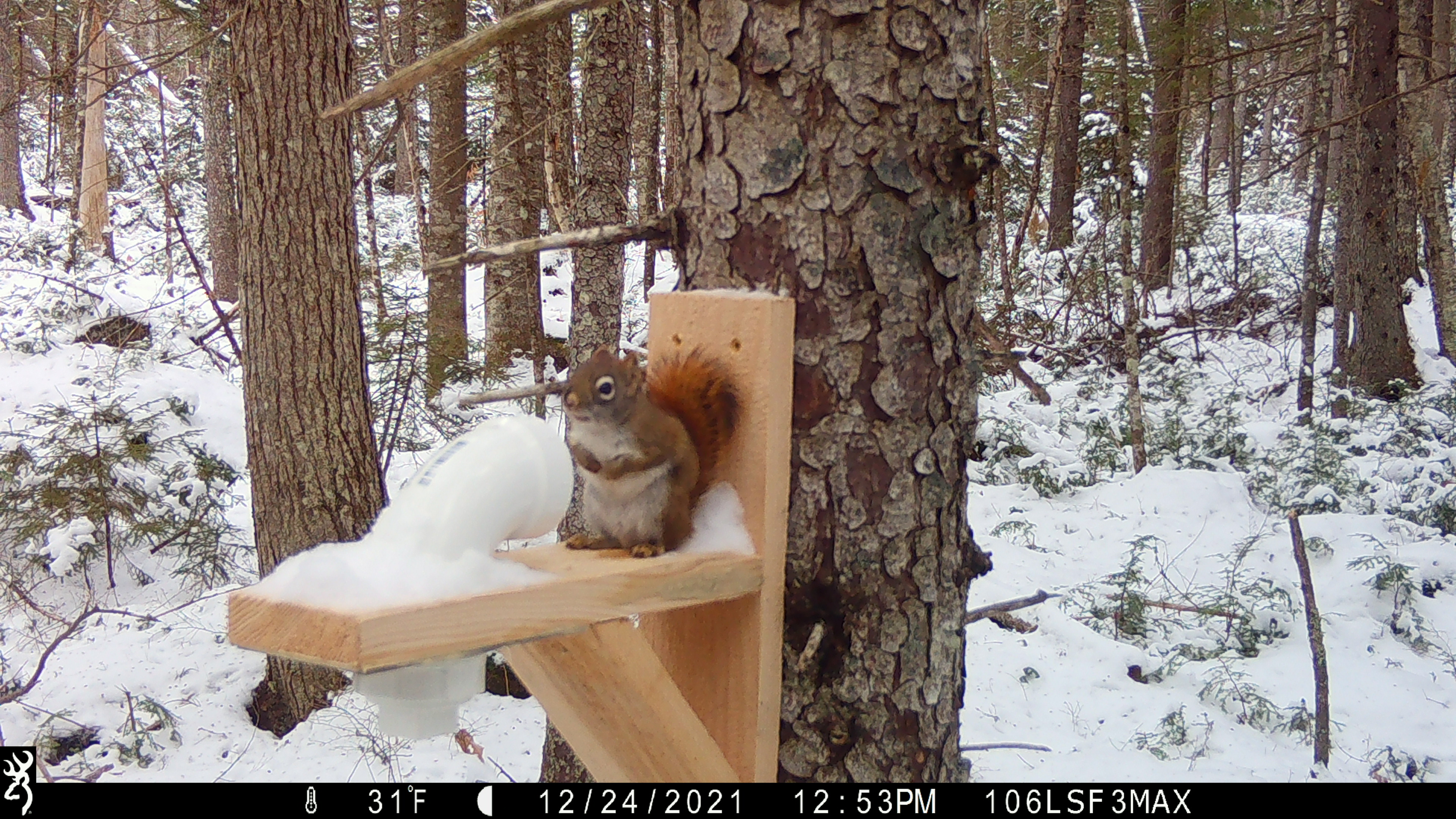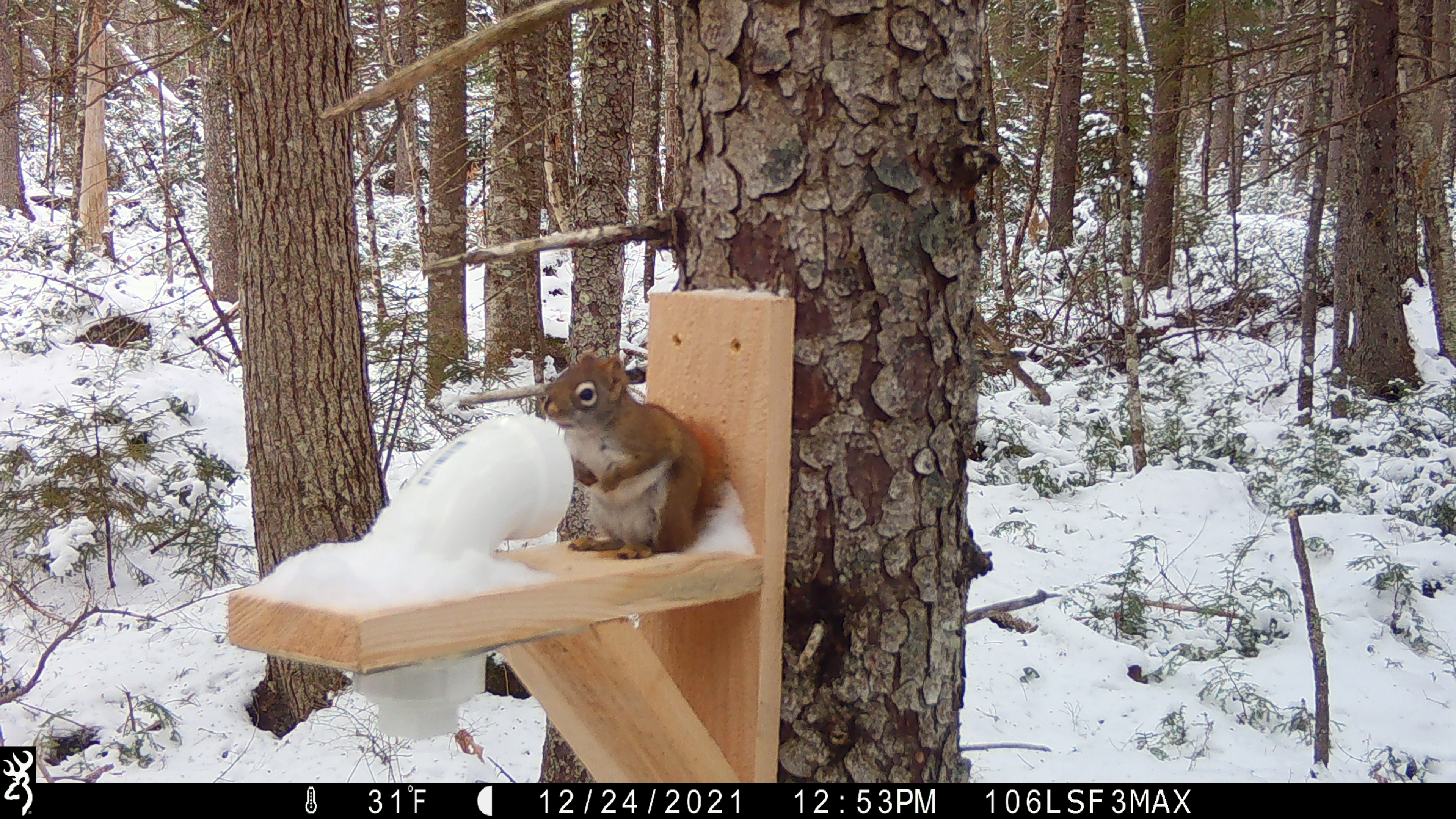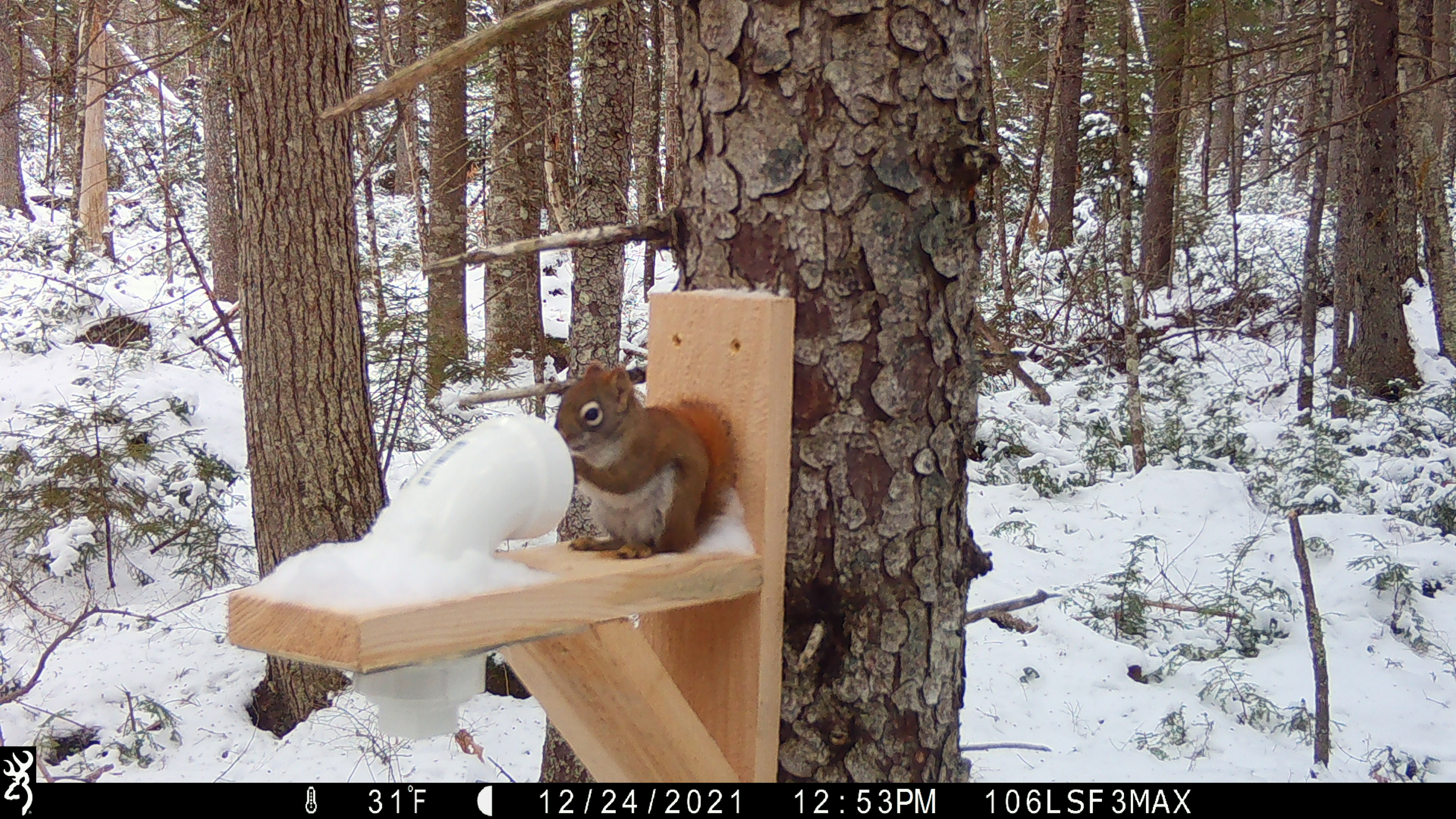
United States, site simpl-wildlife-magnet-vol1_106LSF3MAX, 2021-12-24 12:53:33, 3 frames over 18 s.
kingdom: Animalia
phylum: Chordata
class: Mammalia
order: Rodentia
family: Sciuridae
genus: Tamiasciurus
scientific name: Tamiasciurus hudsonicus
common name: red squirrel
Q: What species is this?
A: Red squirrel (Tamiasciurus hudsonicus).